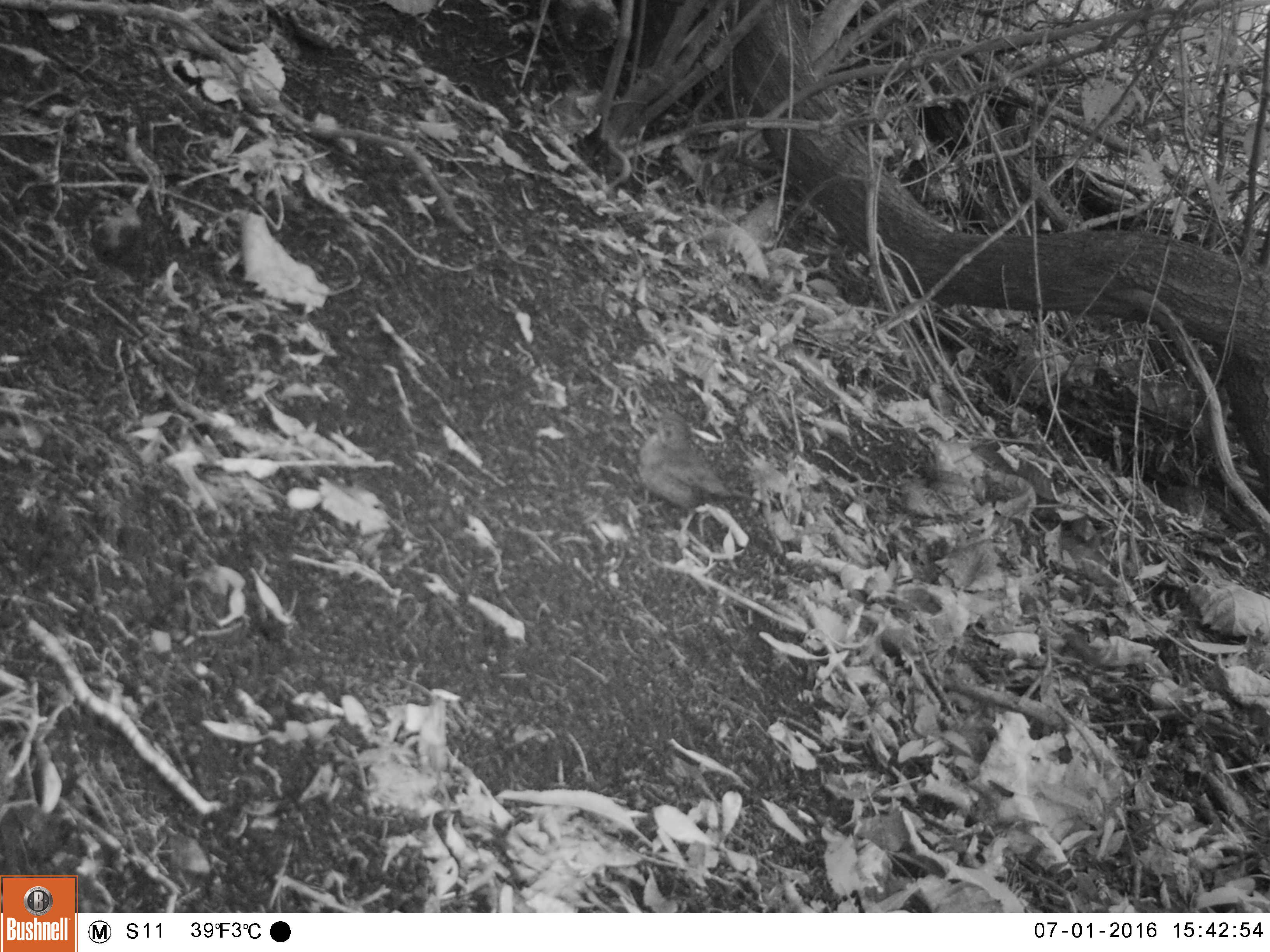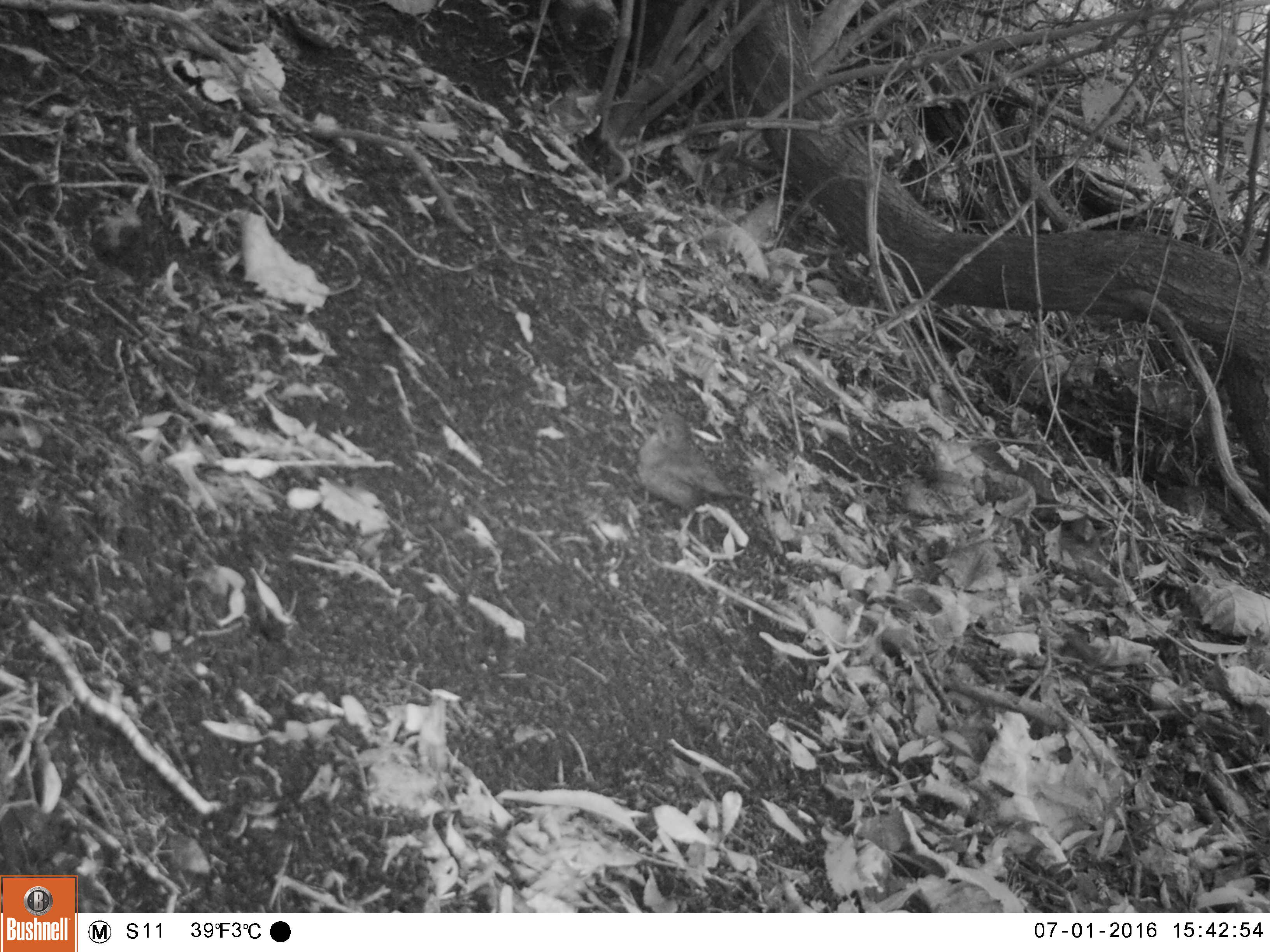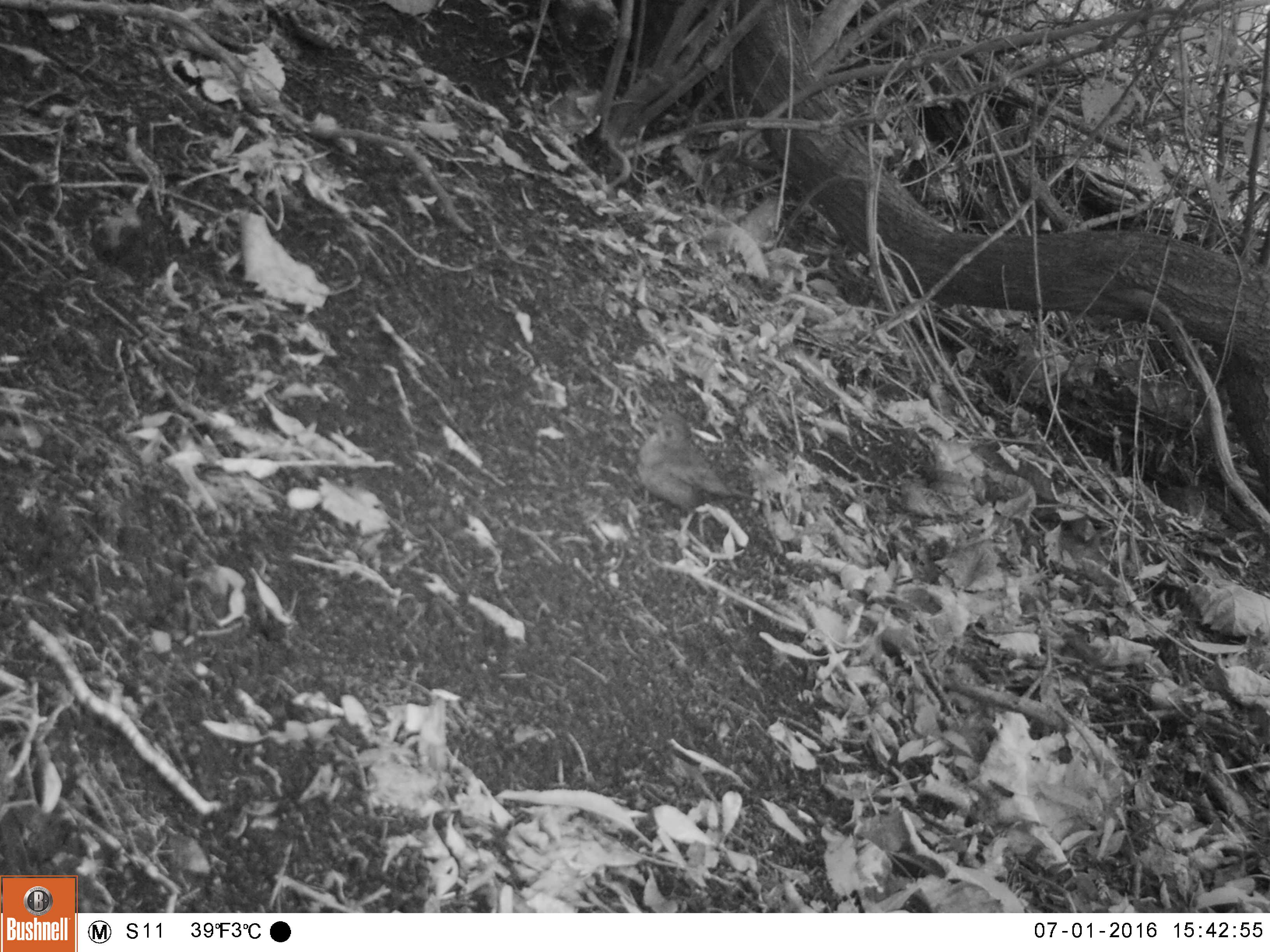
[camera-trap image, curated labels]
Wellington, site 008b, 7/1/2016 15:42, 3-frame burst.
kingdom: Animalia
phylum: Chordata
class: Aves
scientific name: Aves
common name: bird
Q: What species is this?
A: Bird (Aves).